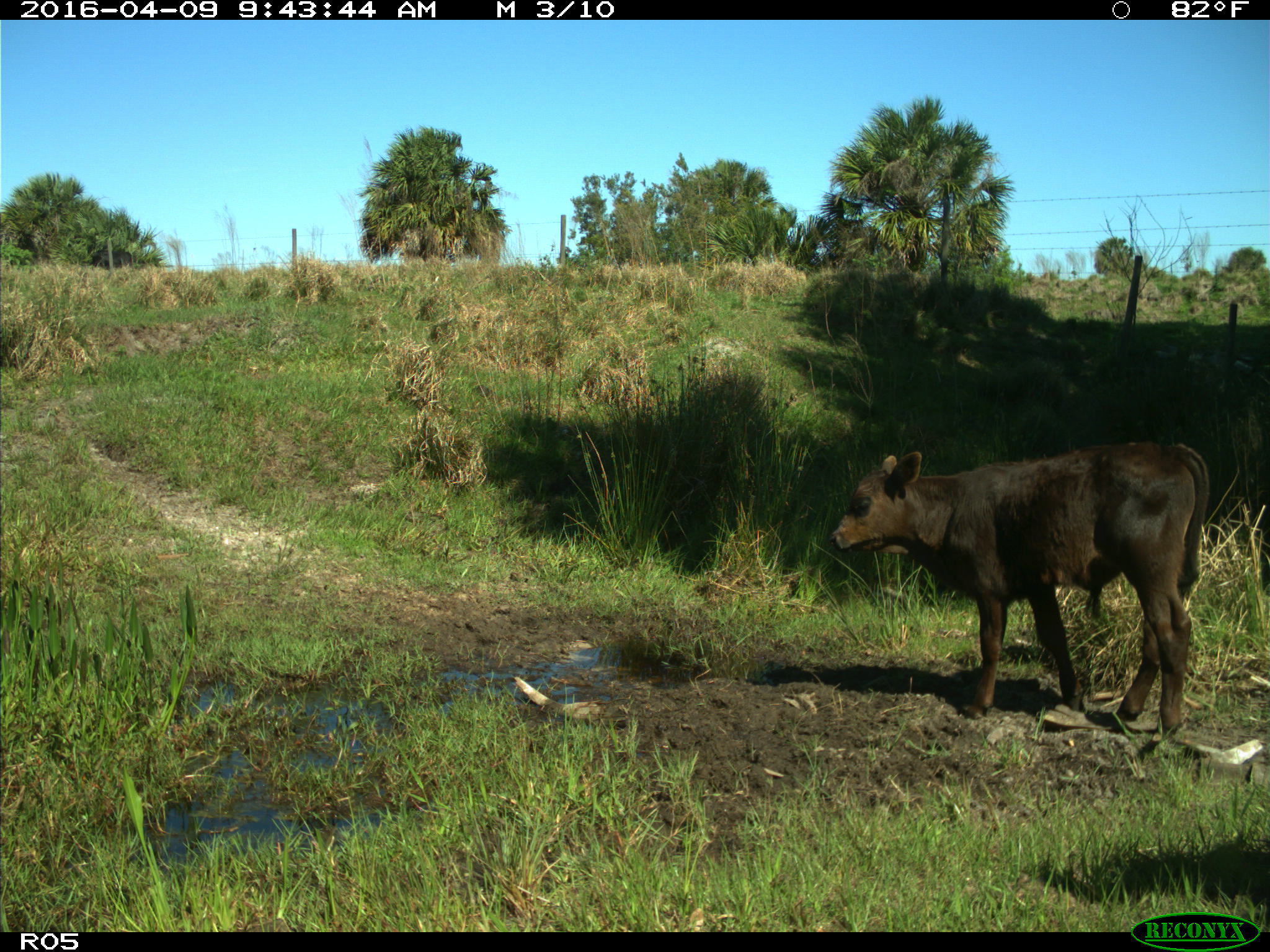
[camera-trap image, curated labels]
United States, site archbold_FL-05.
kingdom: Animalia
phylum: Chordata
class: Mammalia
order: Artiodactyla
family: Bovidae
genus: Bos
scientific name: Bos taurus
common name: domestic cow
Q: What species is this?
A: Bos taurus (domestic cow).